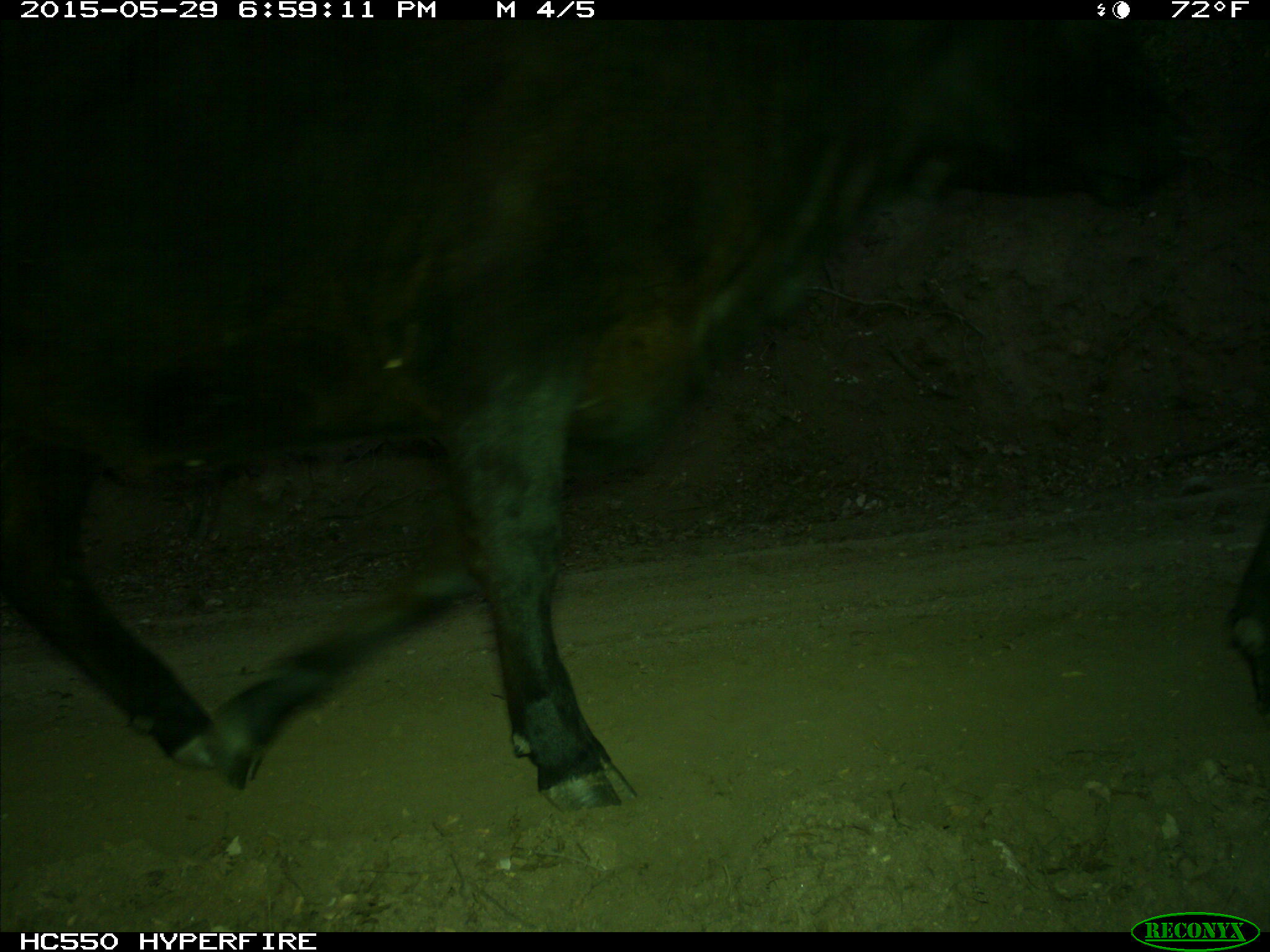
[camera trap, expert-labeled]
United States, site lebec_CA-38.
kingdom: Animalia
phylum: Chordata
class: Mammalia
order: Artiodactyla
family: Bovidae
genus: Bos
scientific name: Bos taurus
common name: domestic cow